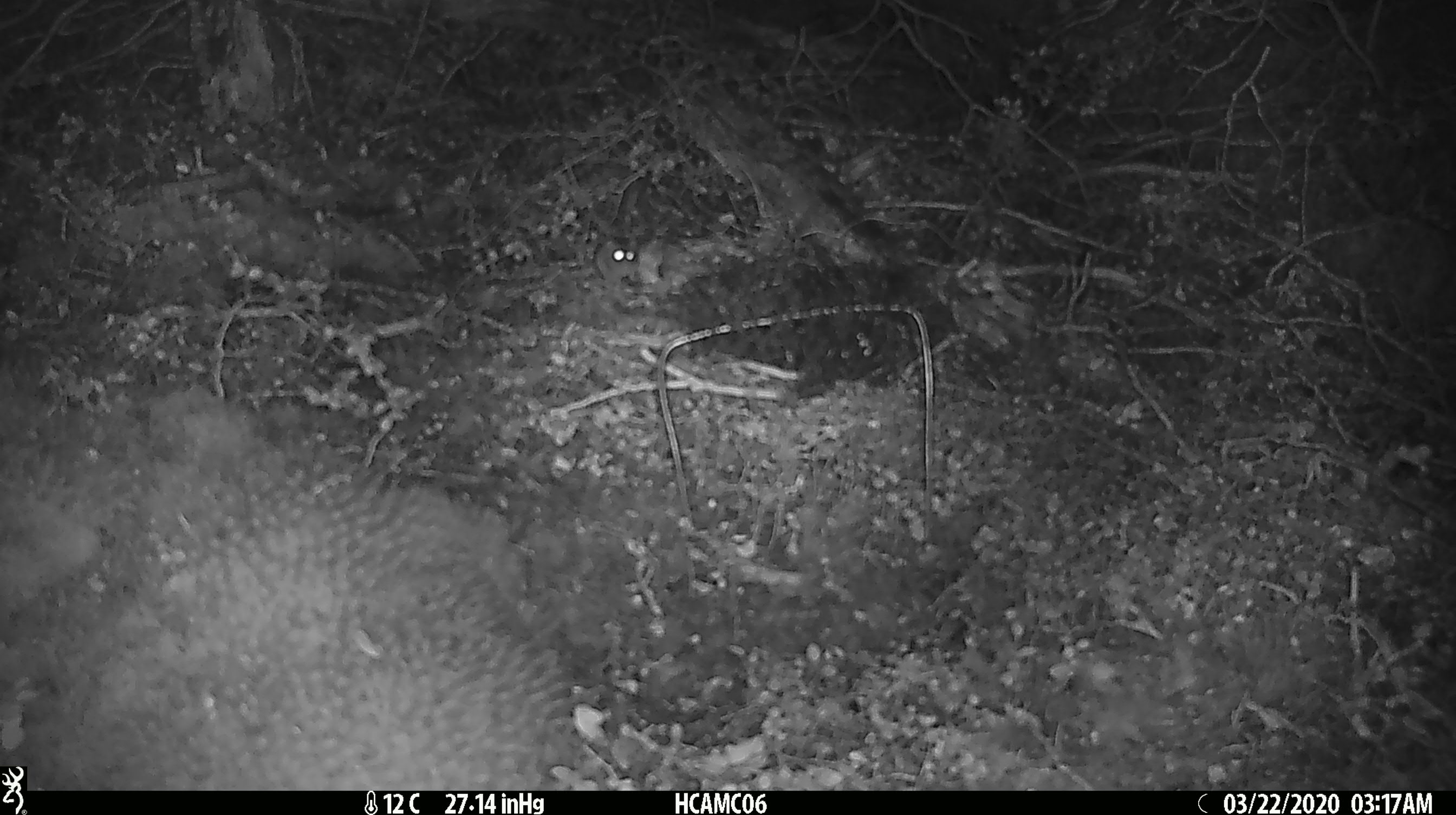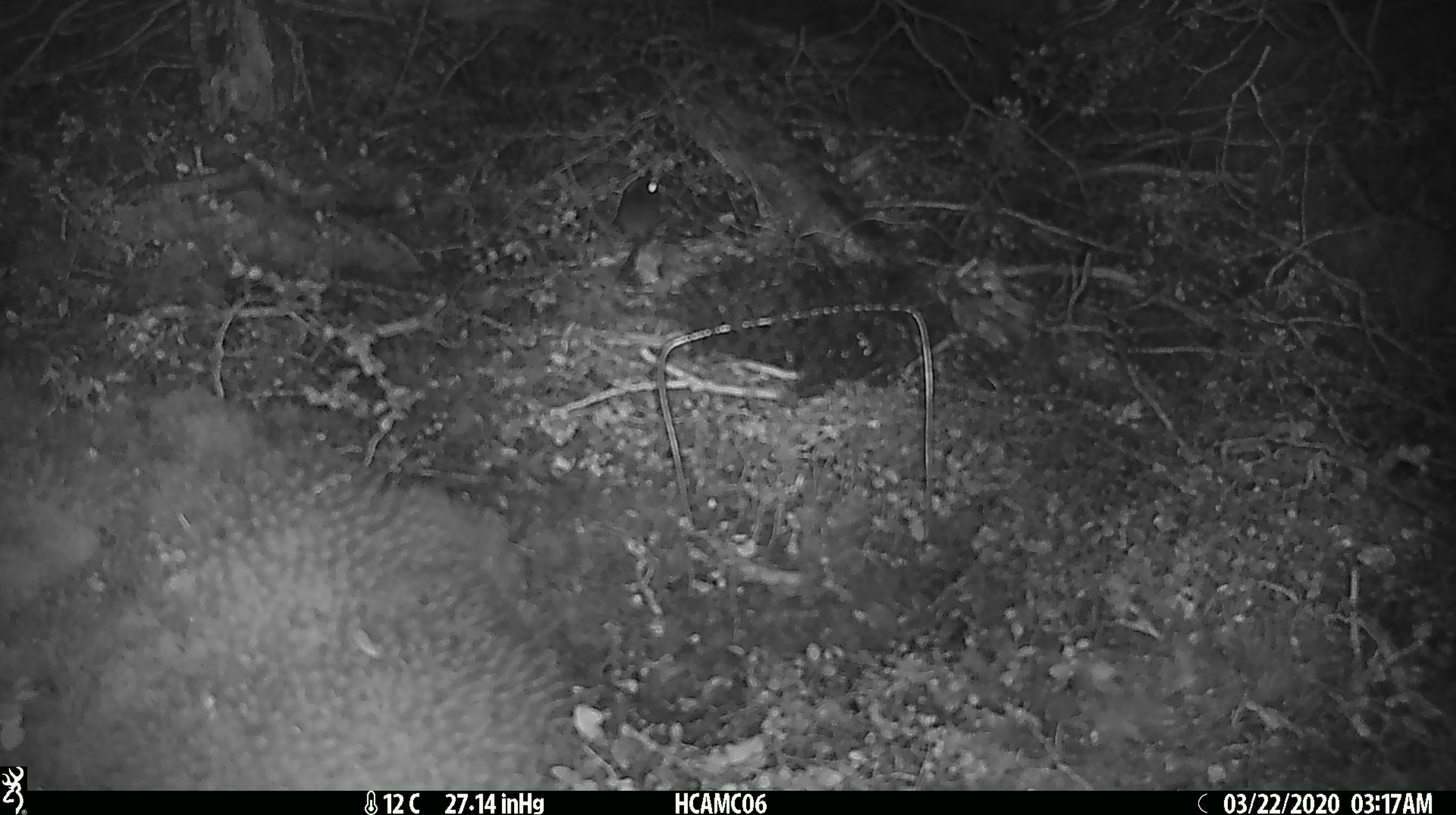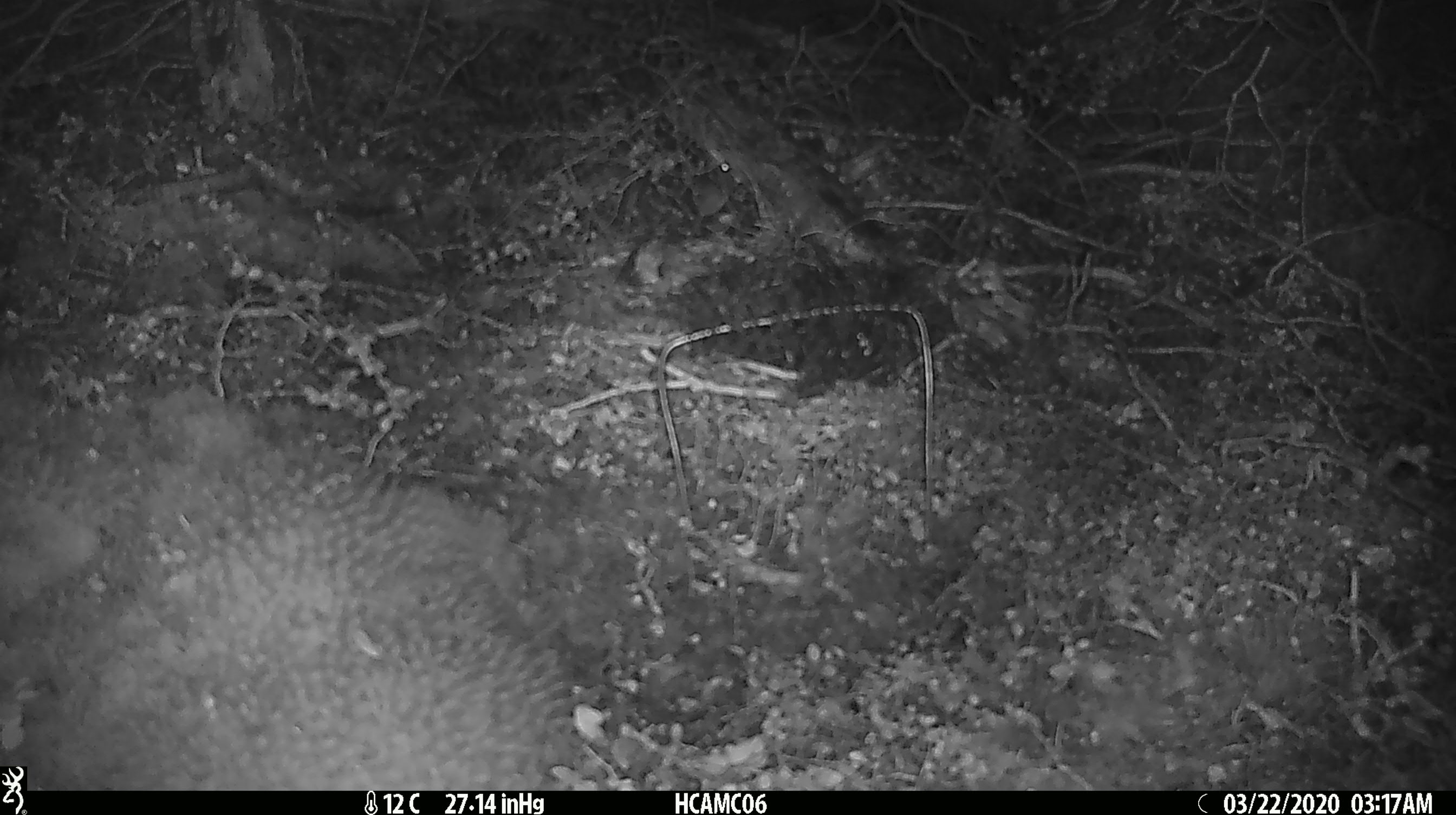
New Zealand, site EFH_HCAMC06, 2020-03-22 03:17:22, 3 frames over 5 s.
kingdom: Animalia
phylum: Chordata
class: Mammalia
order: Rodentia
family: Muridae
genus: Mus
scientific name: Mus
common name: mouse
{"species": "mouse (Mus)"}